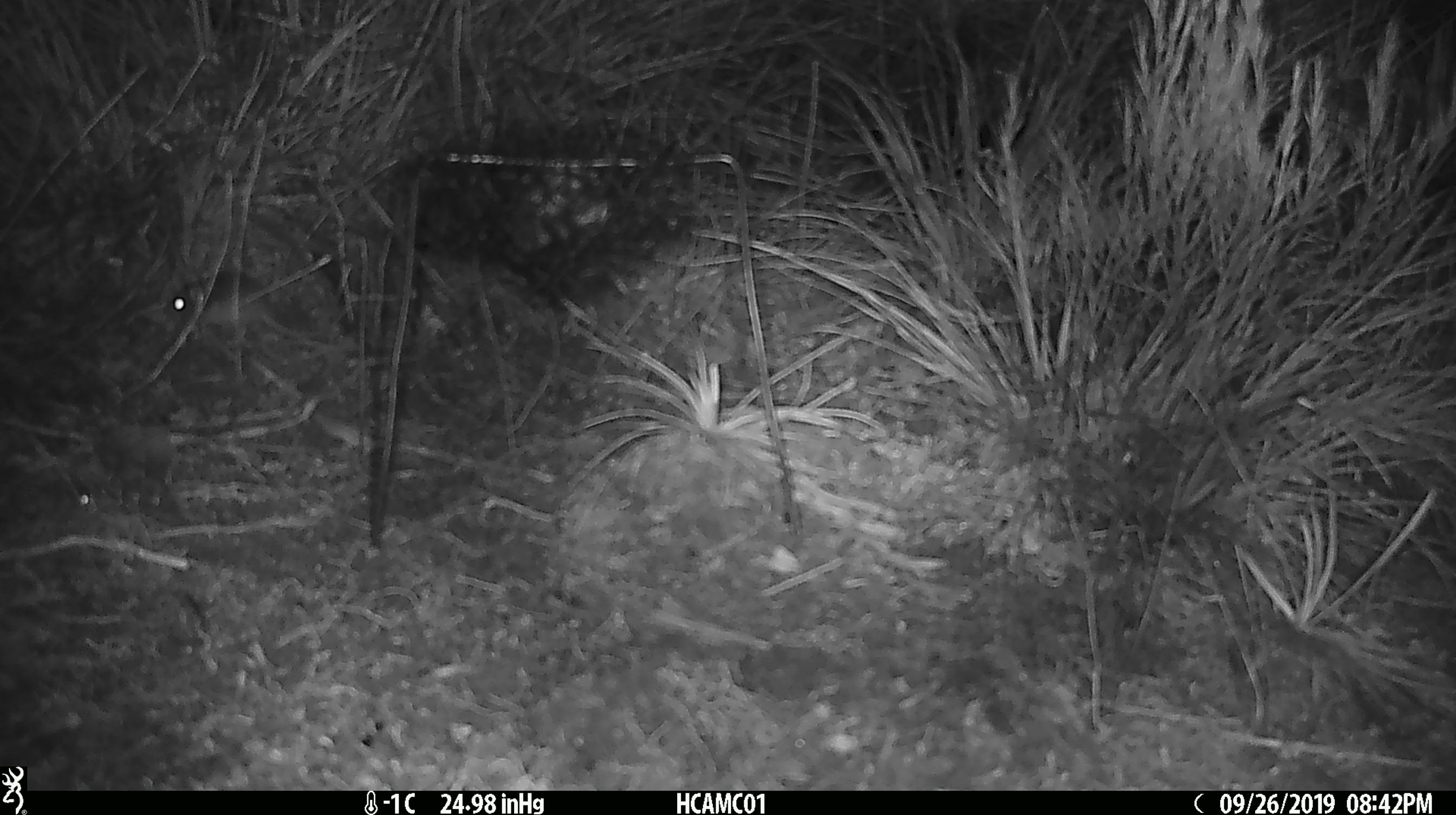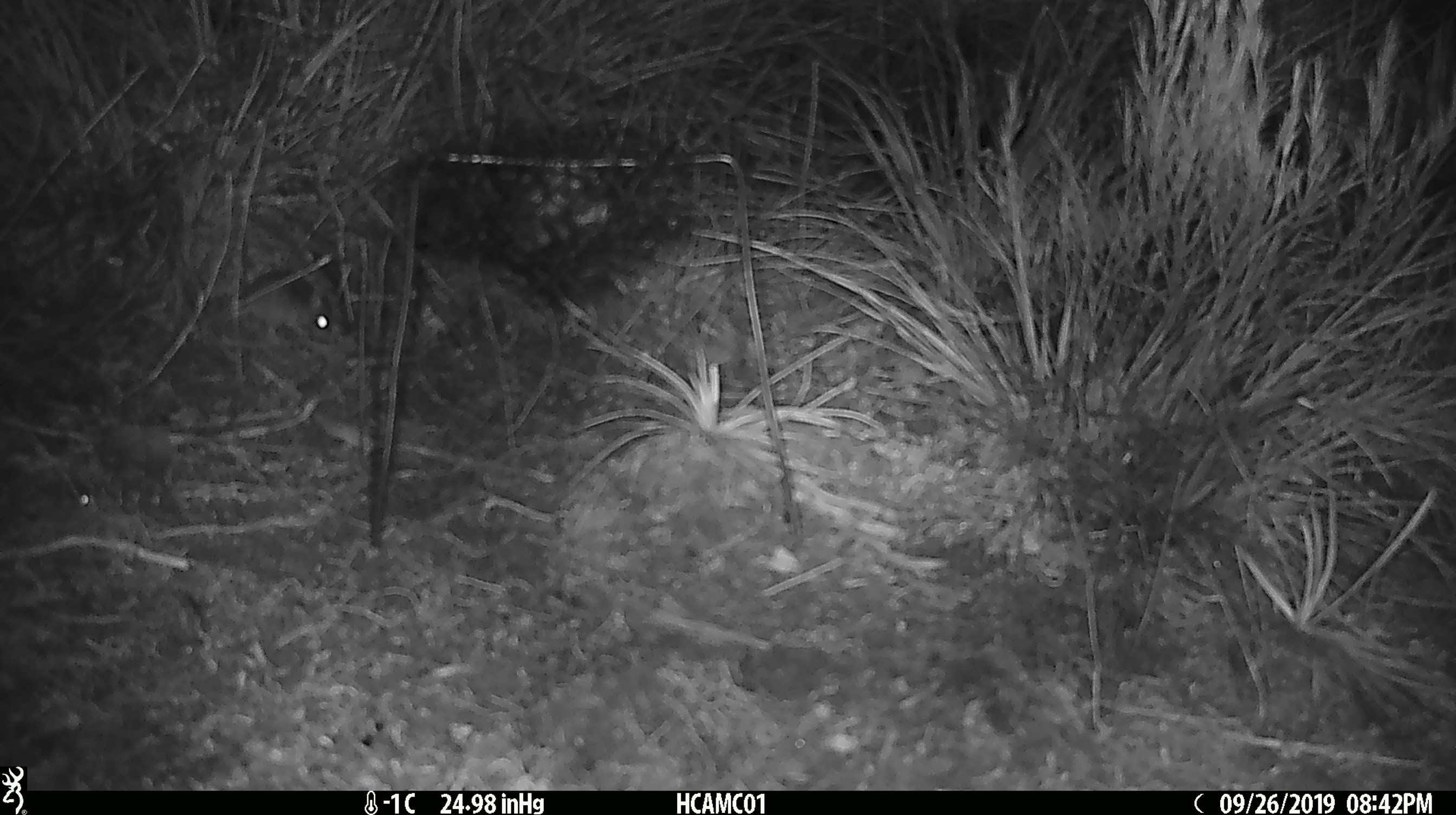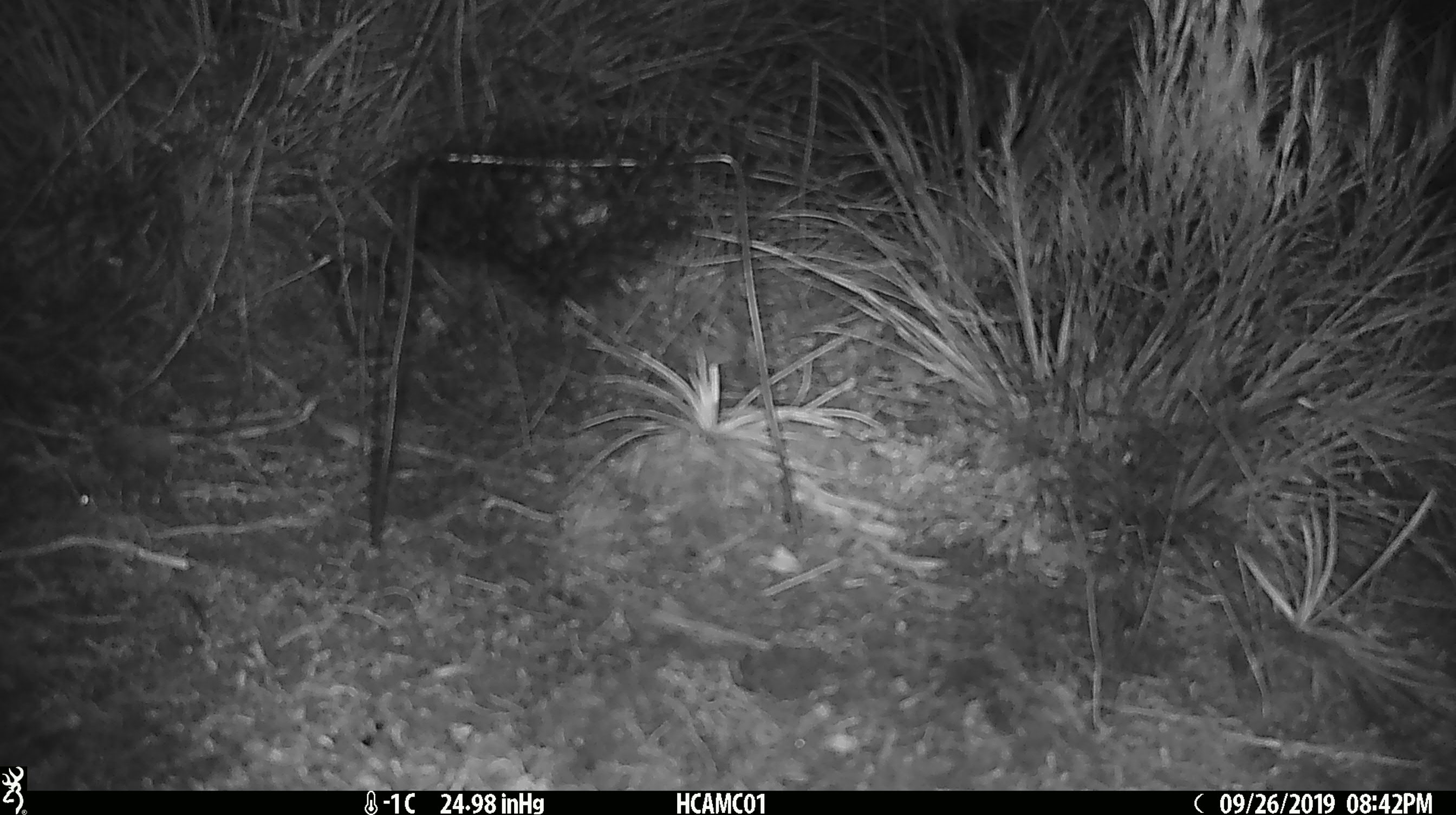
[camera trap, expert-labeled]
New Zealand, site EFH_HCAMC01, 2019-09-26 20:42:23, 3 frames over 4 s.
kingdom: Animalia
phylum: Chordata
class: Mammalia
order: Rodentia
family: Muridae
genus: Mus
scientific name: Mus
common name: mouse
Mouse (Mus).